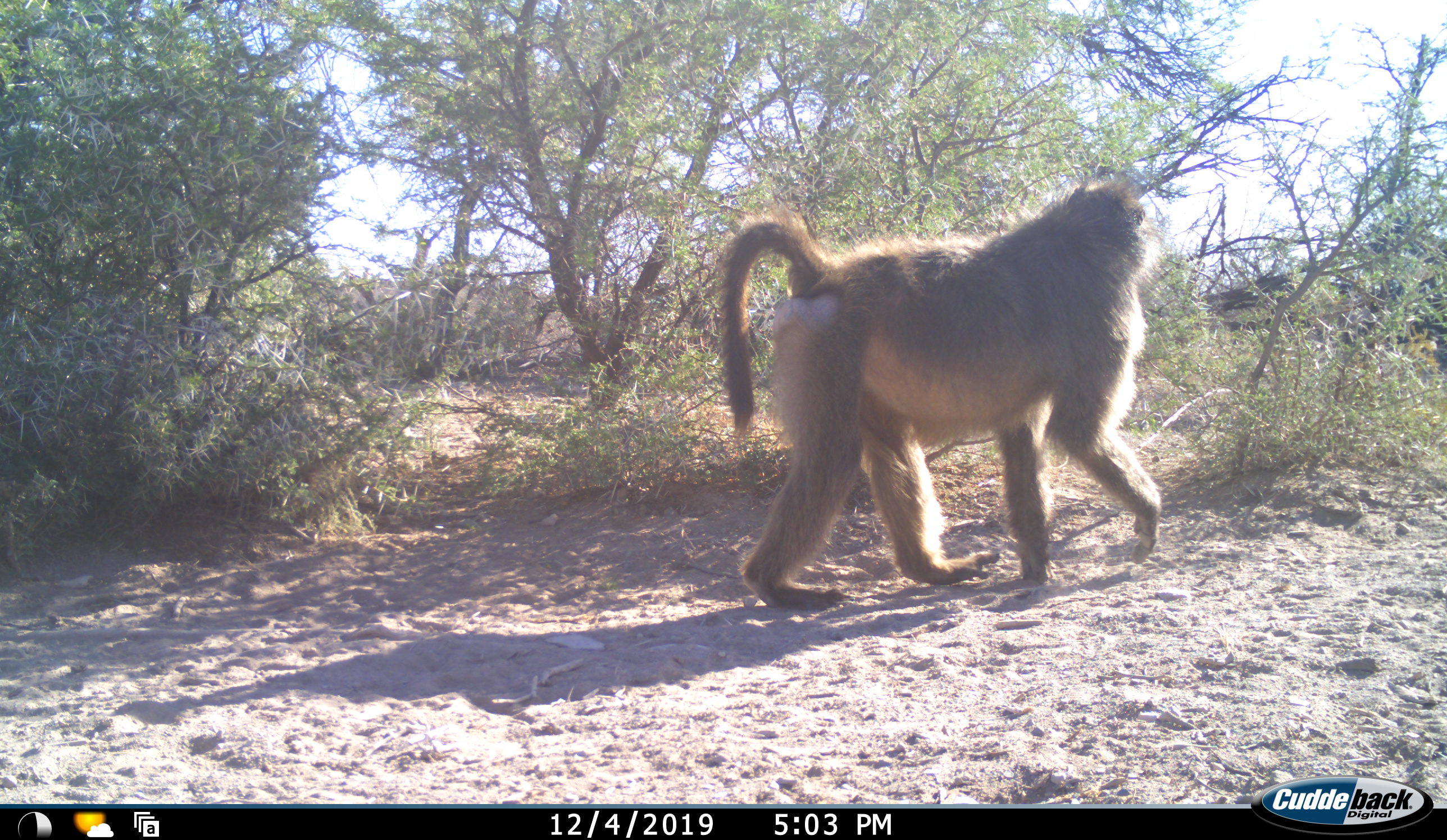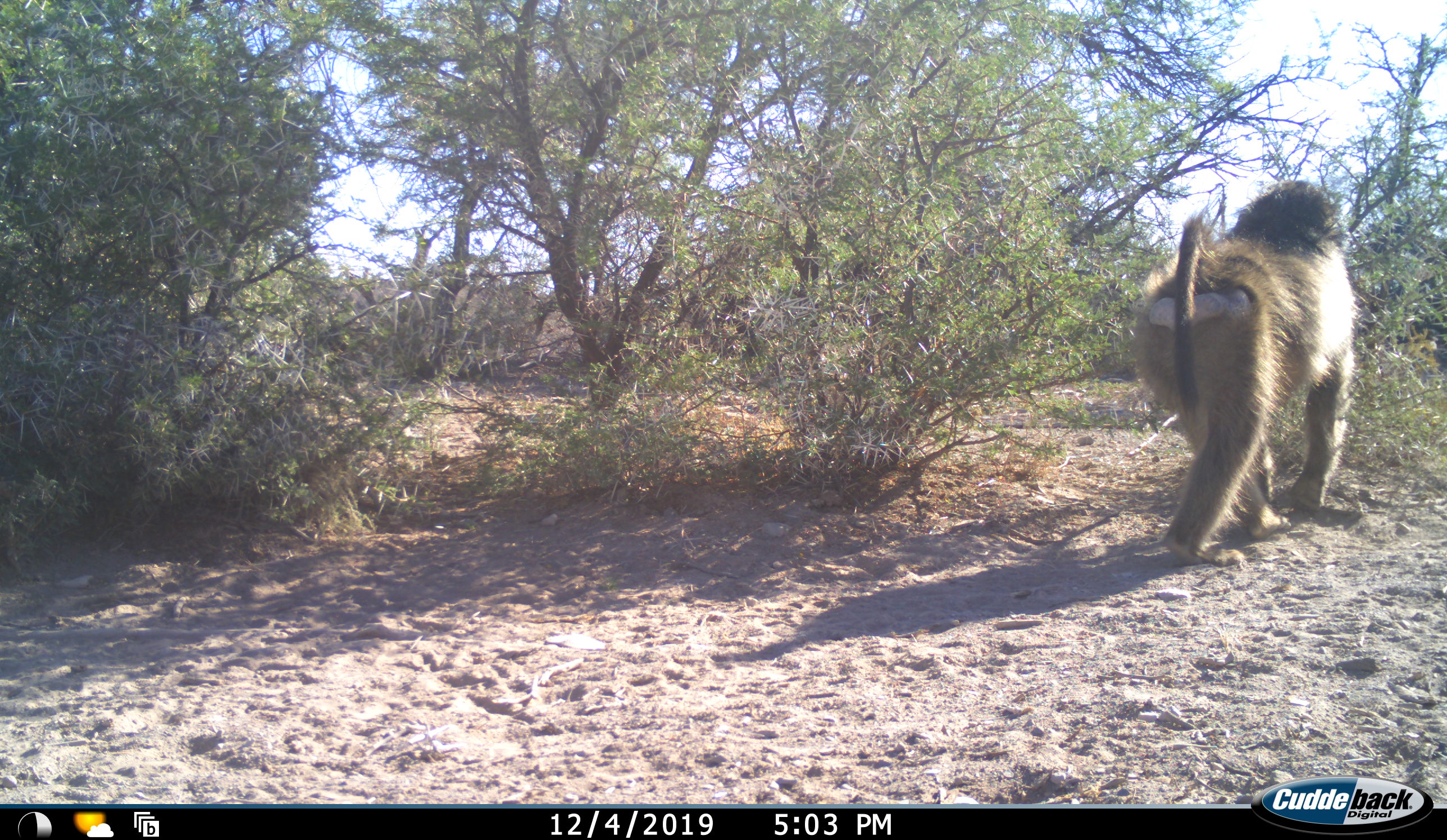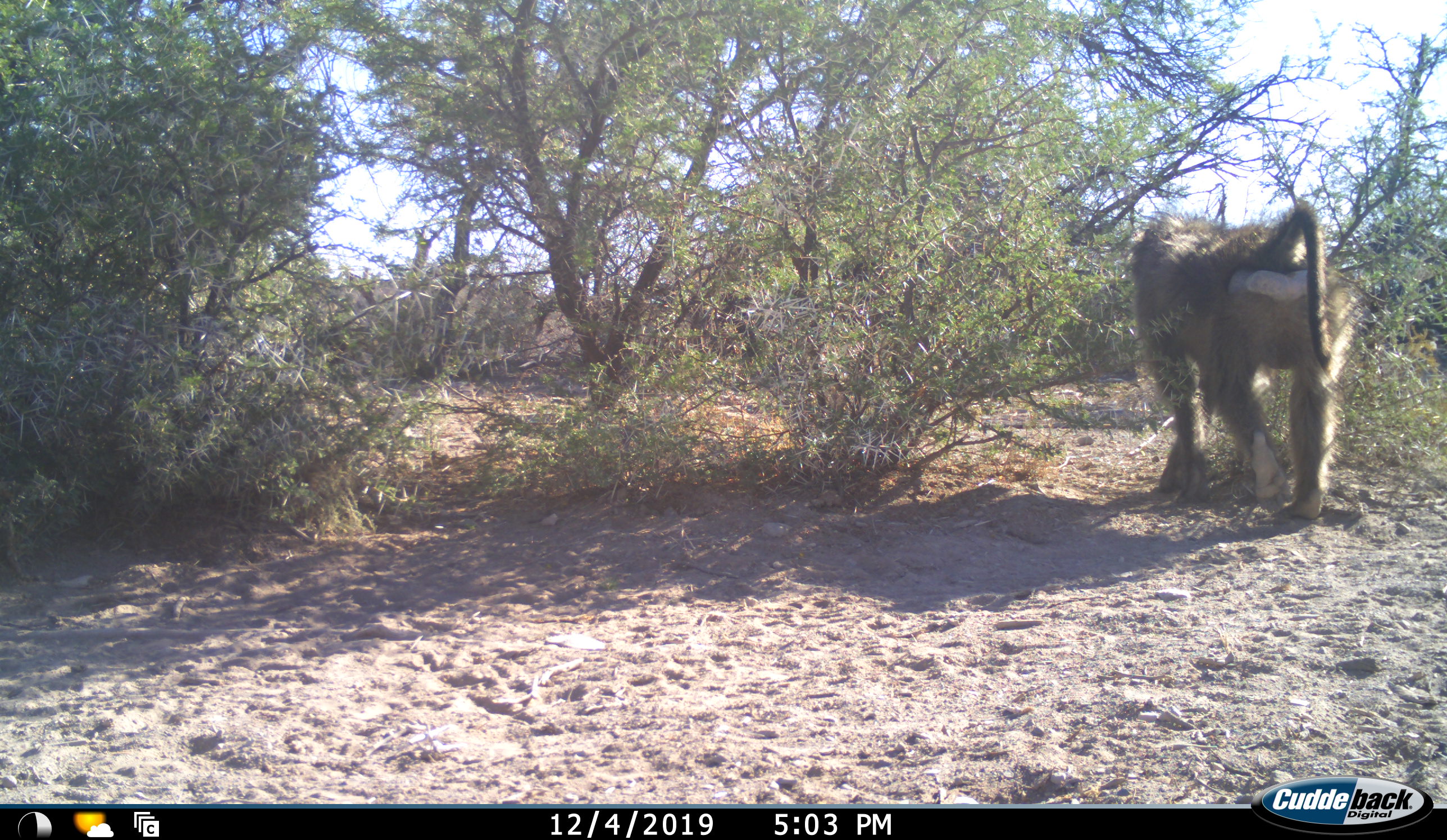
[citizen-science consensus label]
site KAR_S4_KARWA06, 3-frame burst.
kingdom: Animalia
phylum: Chordata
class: Mammalia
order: Primates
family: Cercopithecidae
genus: Papio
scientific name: Papio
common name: baboon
Baboon (Papio), count 1. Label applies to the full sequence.